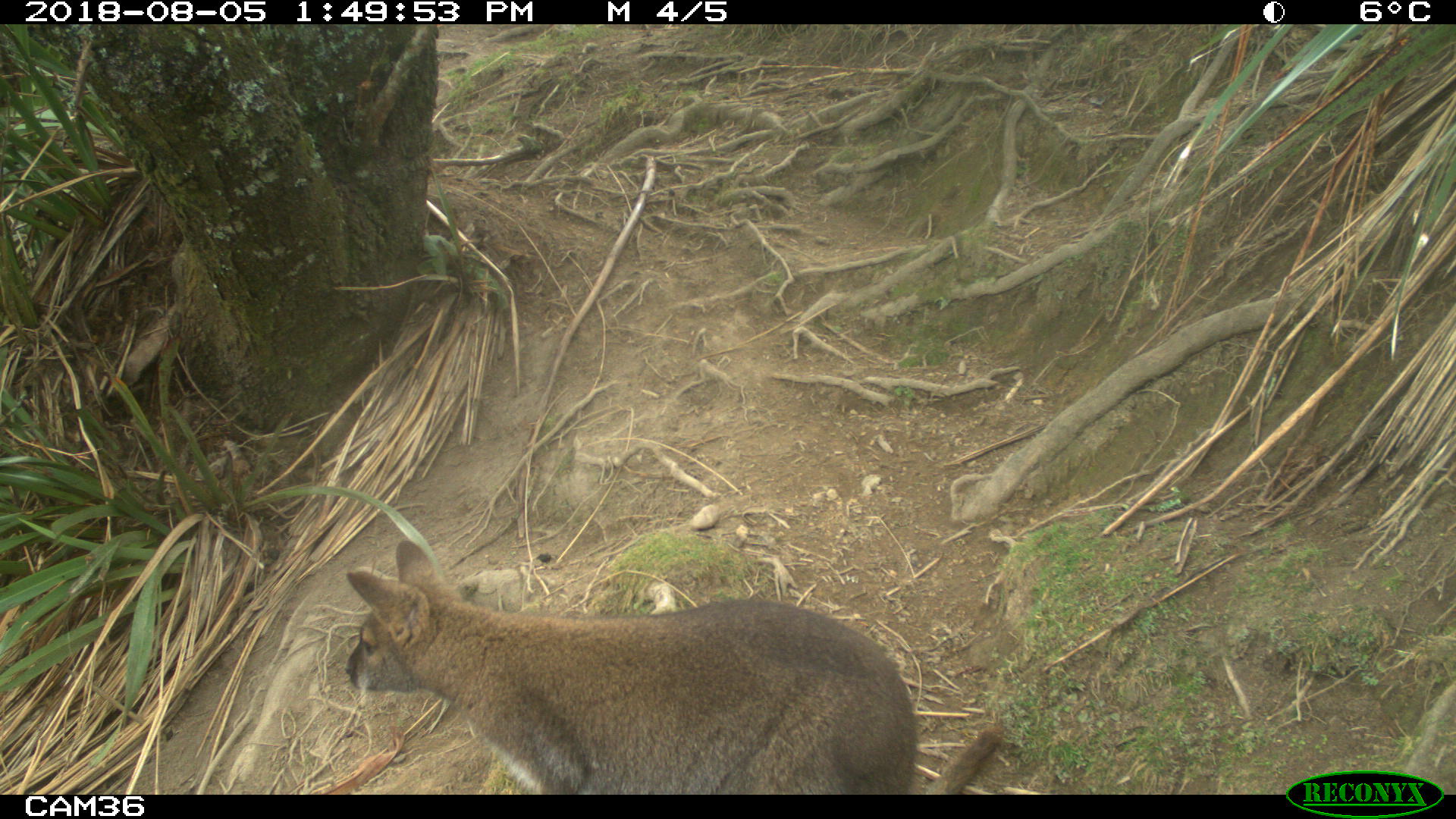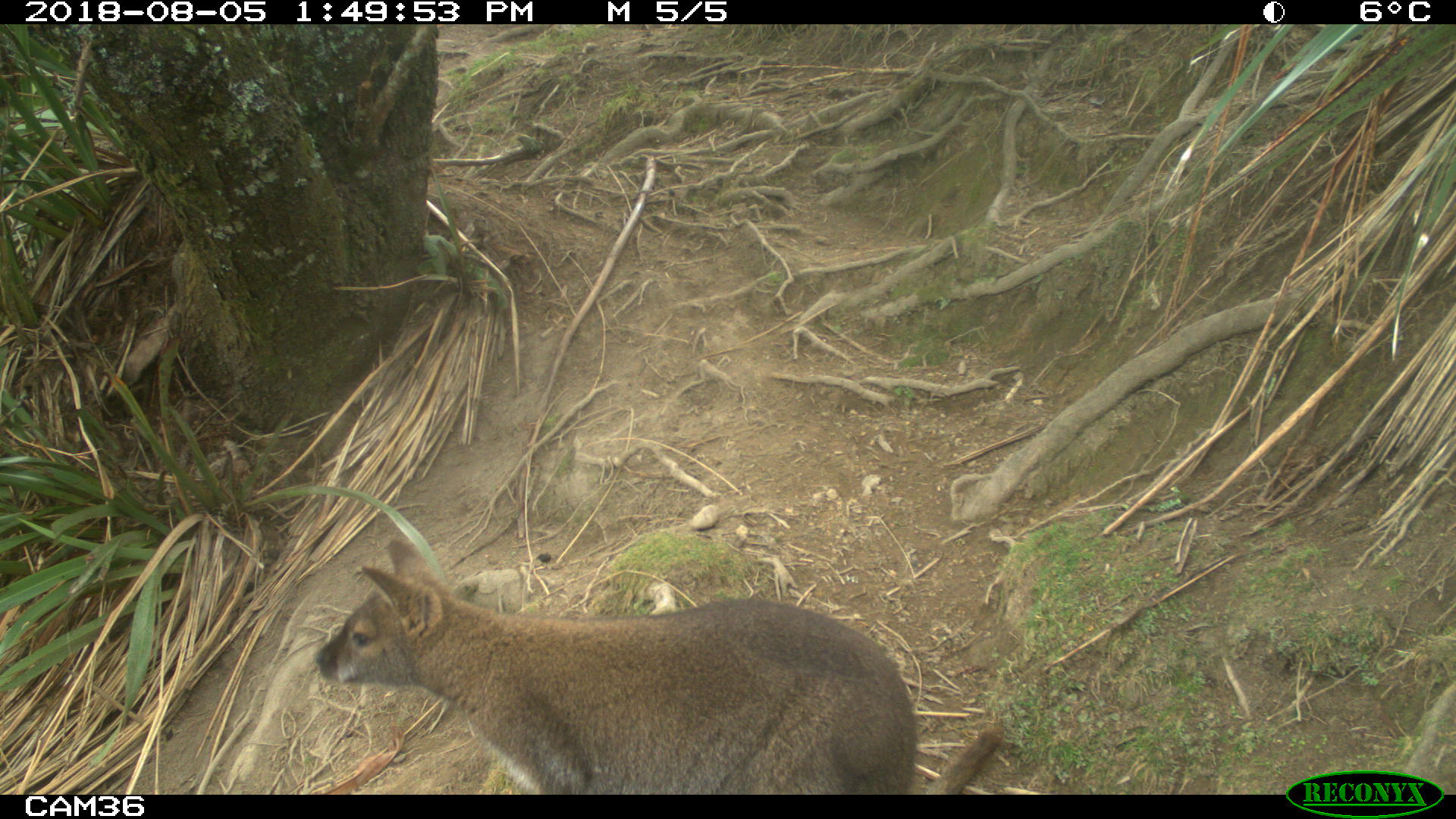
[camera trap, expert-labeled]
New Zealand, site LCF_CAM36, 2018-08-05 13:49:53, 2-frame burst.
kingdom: Animalia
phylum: Chordata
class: Mammalia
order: Diprotodontia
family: Macropodidae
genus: Notamacropus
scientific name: Notamacropus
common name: wallaby